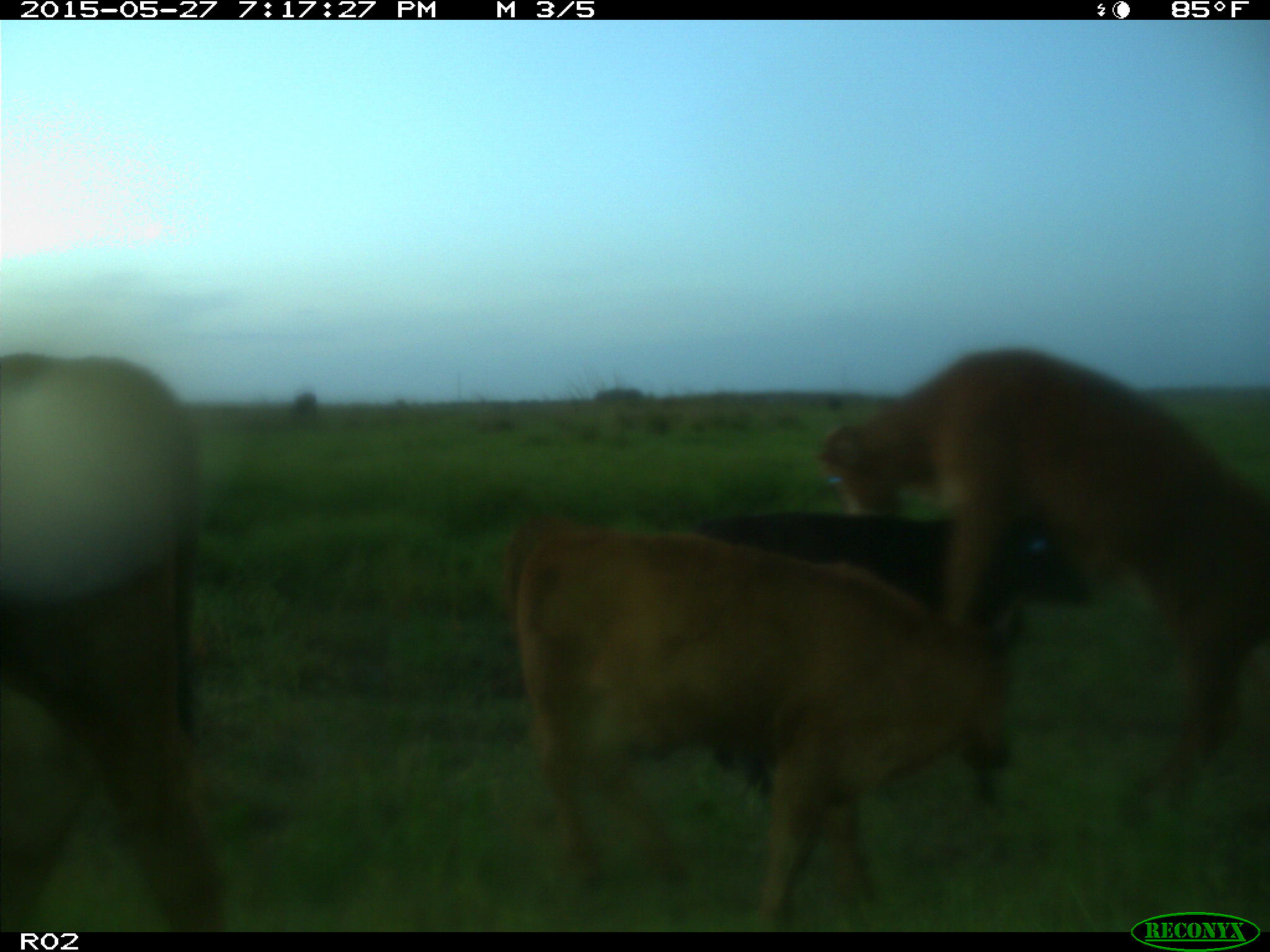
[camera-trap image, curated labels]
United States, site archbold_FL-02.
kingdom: Animalia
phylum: Chordata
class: Mammalia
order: Artiodactyla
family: Bovidae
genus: Bos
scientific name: Bos taurus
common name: domestic cow